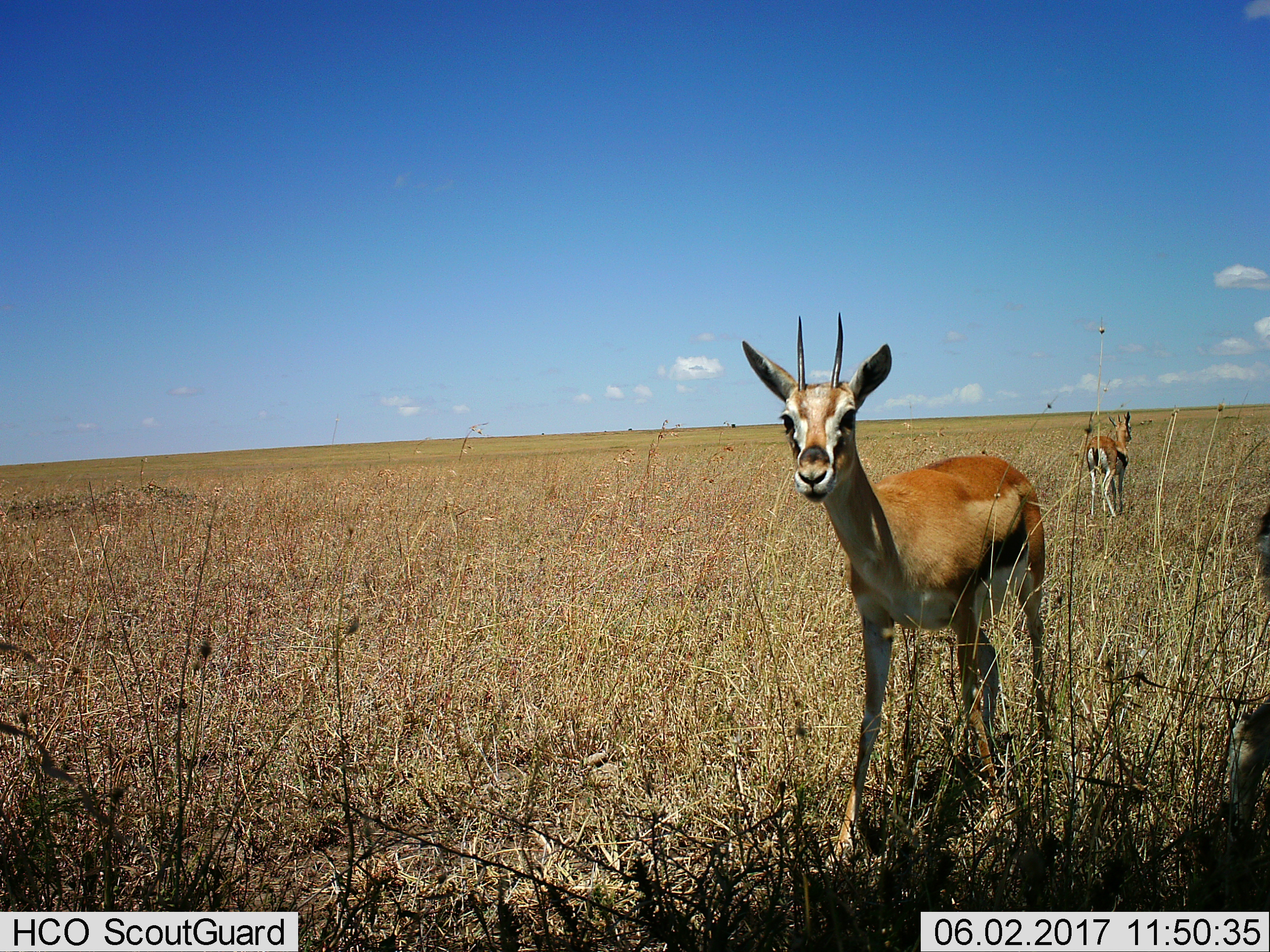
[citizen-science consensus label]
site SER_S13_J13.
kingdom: Animalia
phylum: Chordata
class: Mammalia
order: Artiodactyla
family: Bovidae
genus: Eudorcas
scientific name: Eudorcas thomsonii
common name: thomson's gazelle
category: gazellethomsons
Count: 2.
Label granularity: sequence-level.